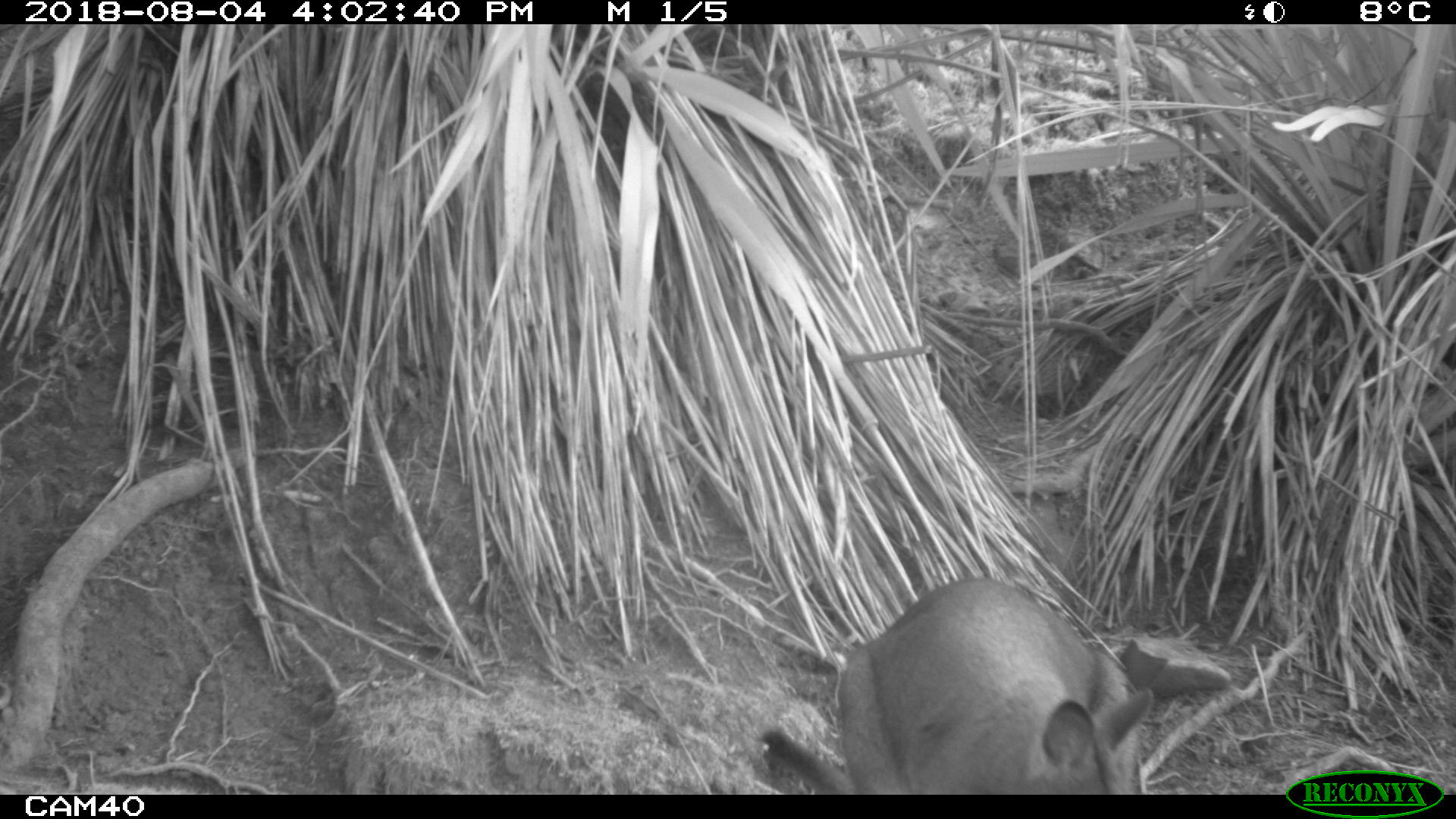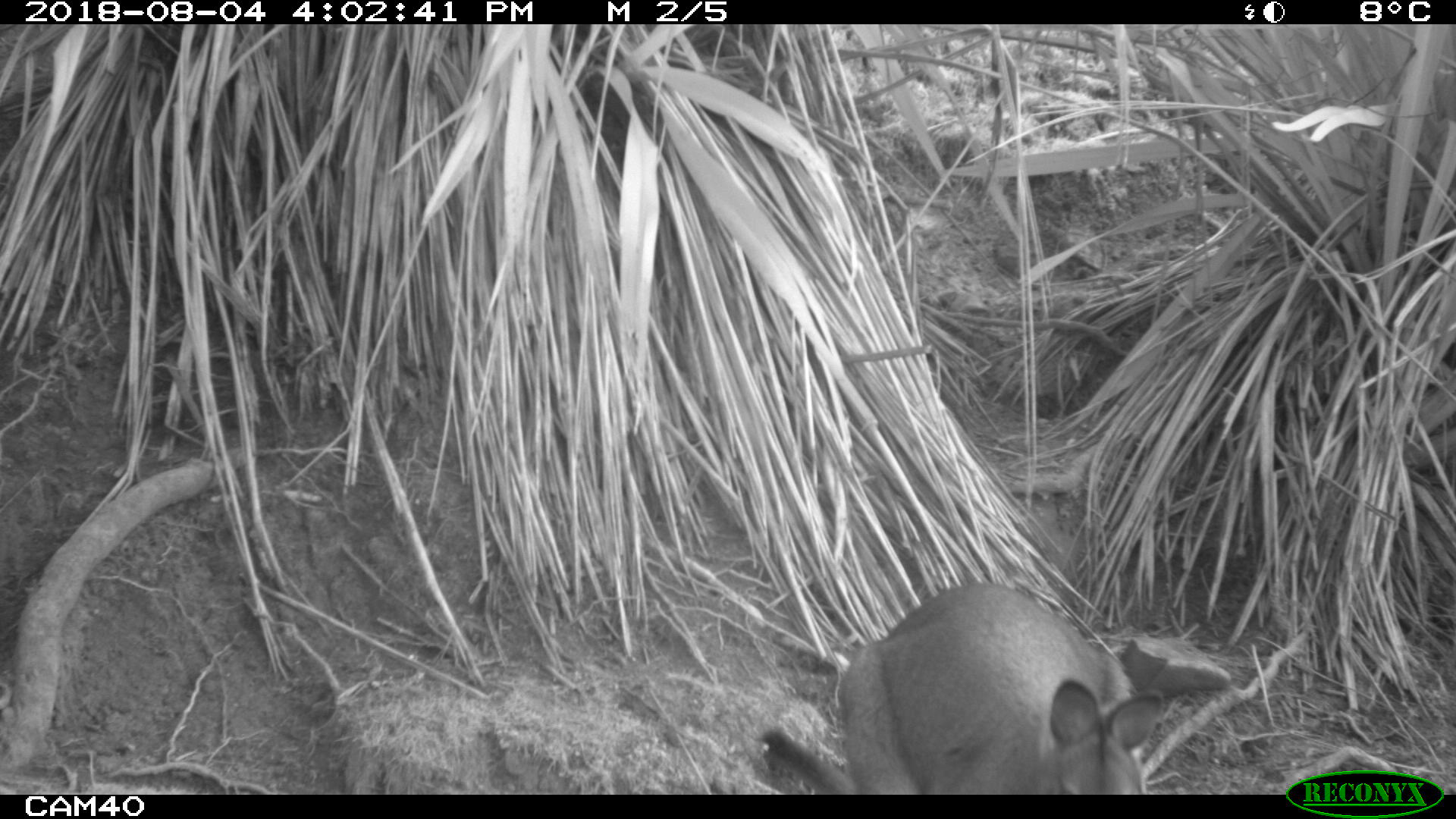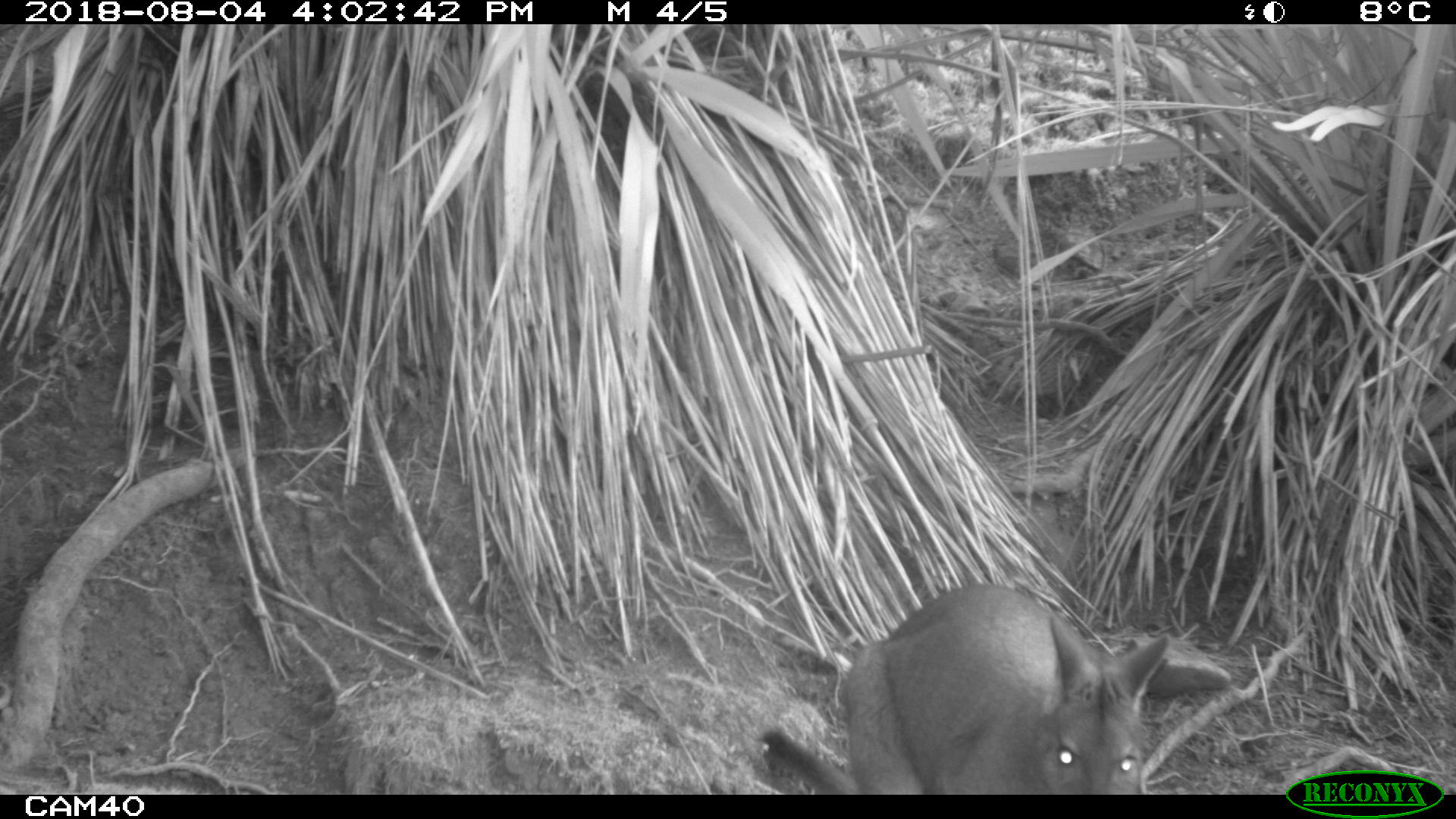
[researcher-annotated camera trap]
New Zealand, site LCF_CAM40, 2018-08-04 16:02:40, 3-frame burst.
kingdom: Animalia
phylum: Chordata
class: Mammalia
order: Diprotodontia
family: Macropodidae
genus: Notamacropus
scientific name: Notamacropus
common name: wallaby